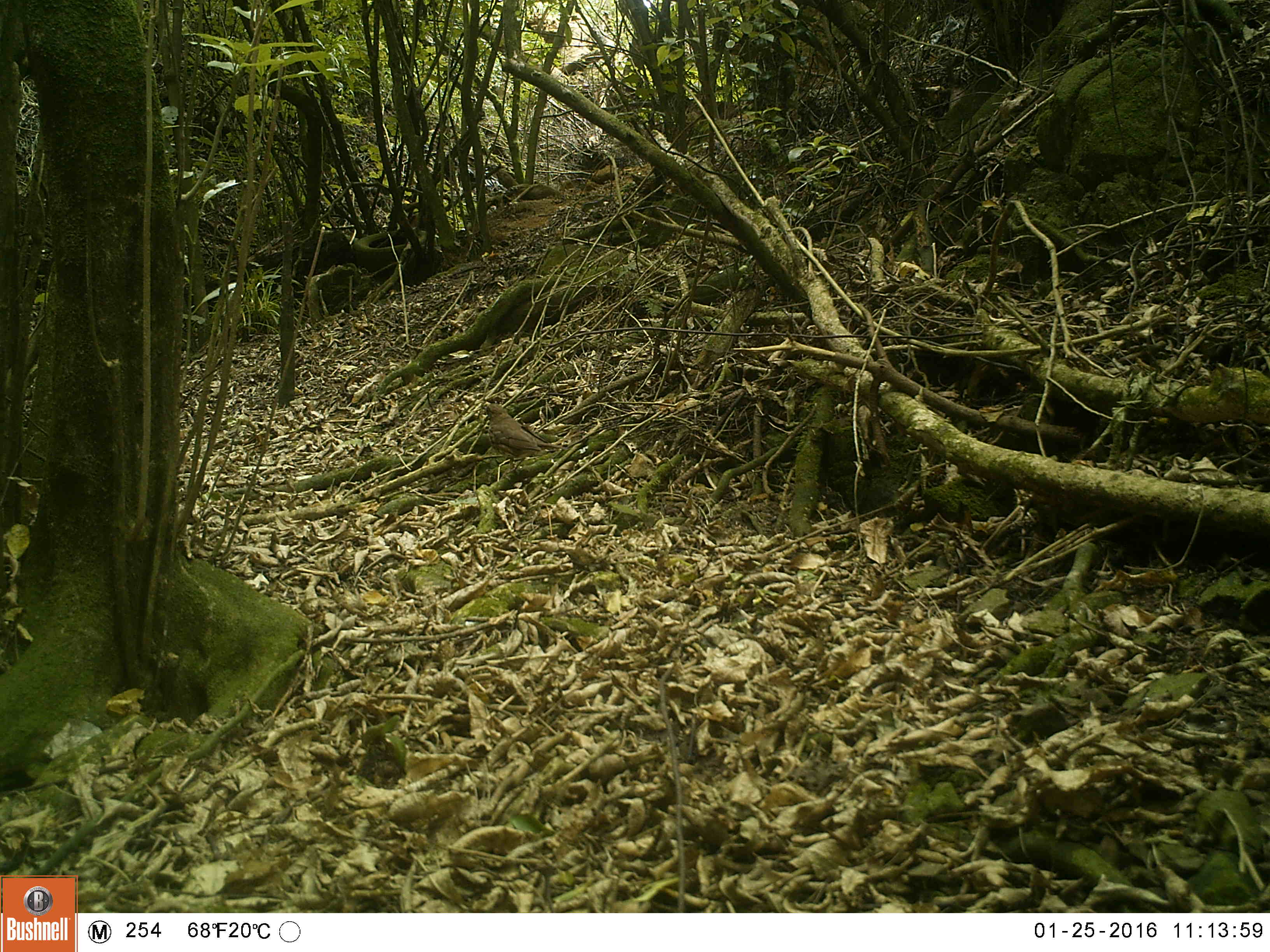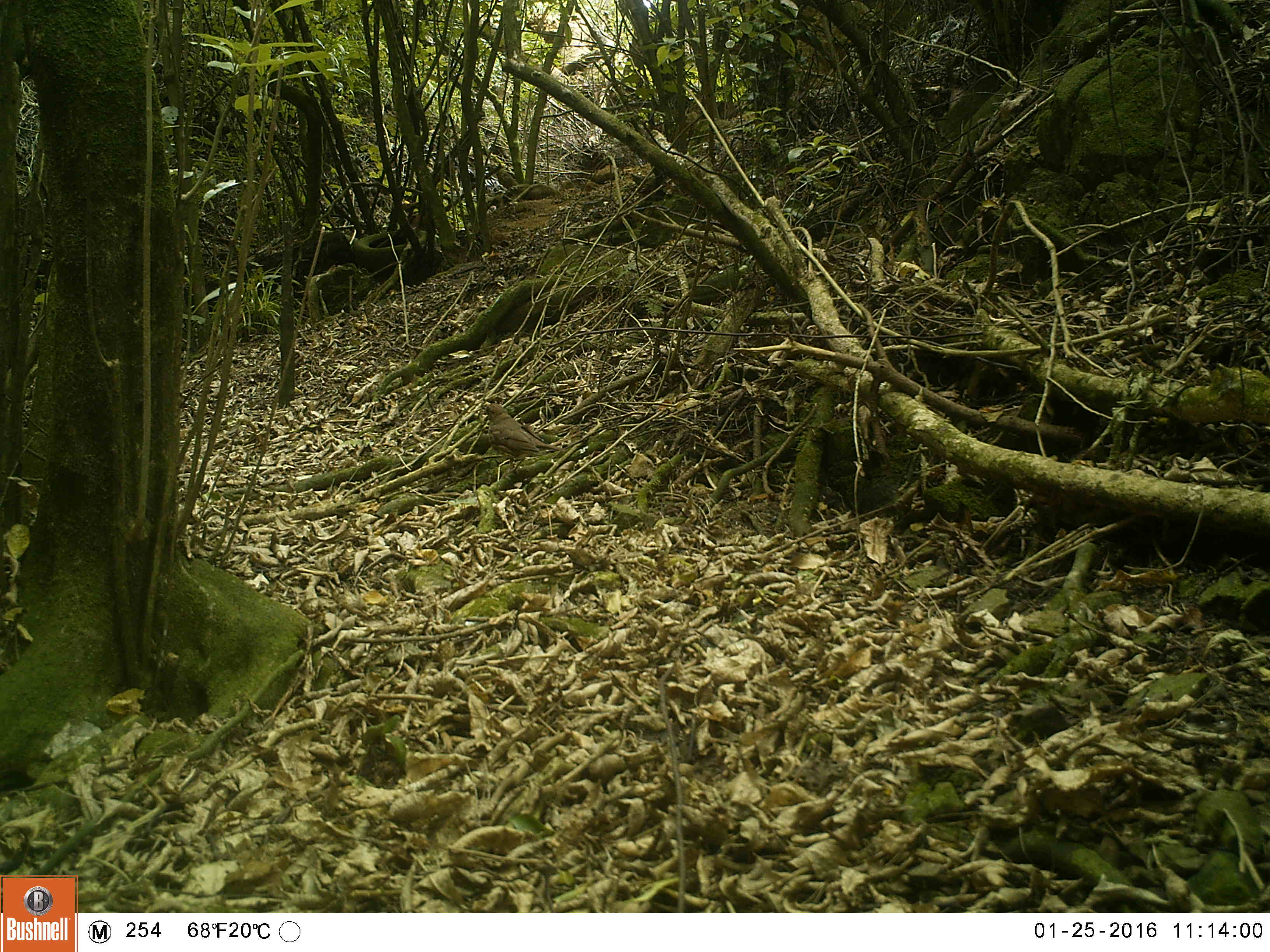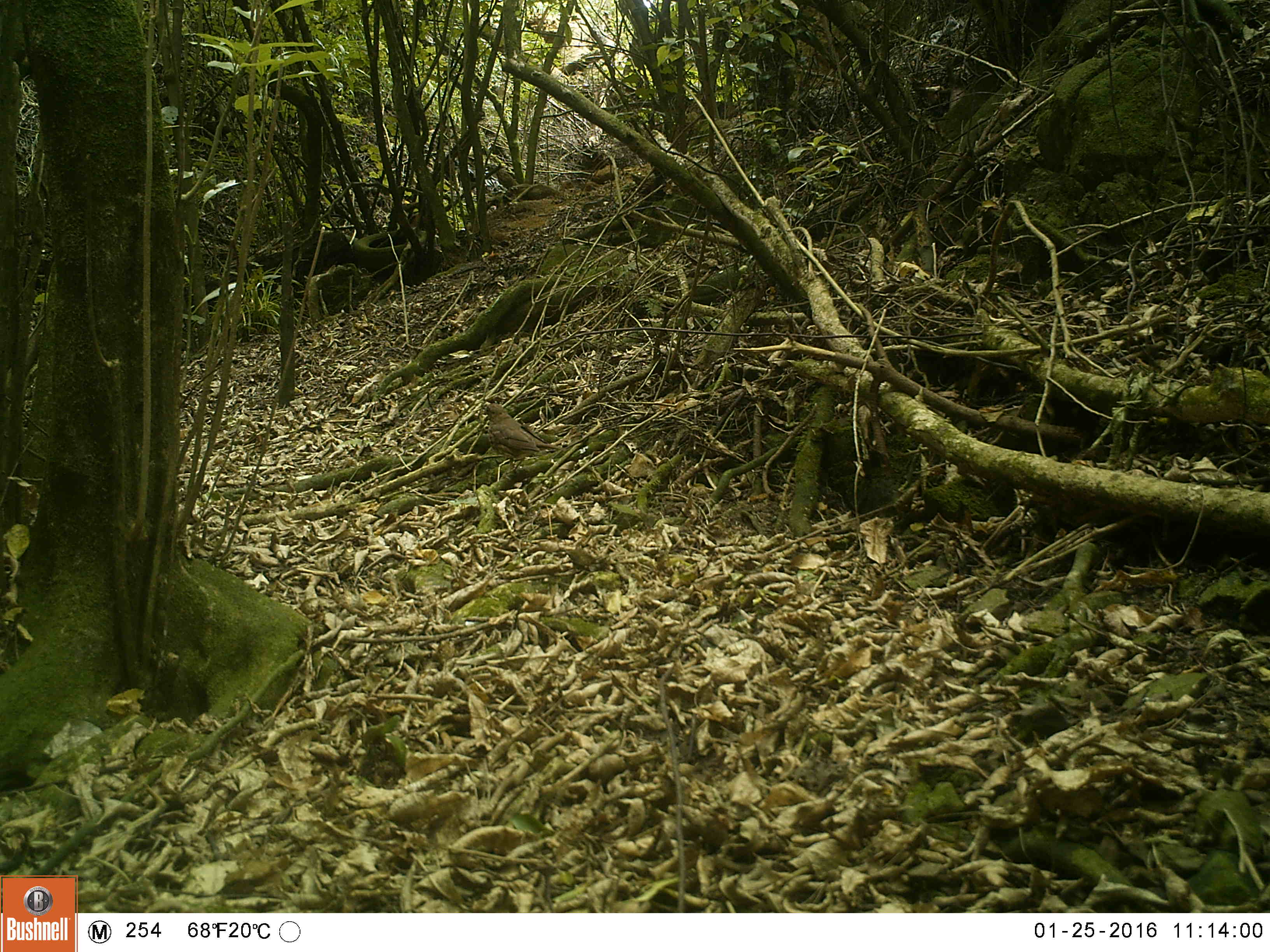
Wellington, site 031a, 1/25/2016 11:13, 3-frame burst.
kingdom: Animalia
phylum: Chordata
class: Aves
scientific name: Aves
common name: bird